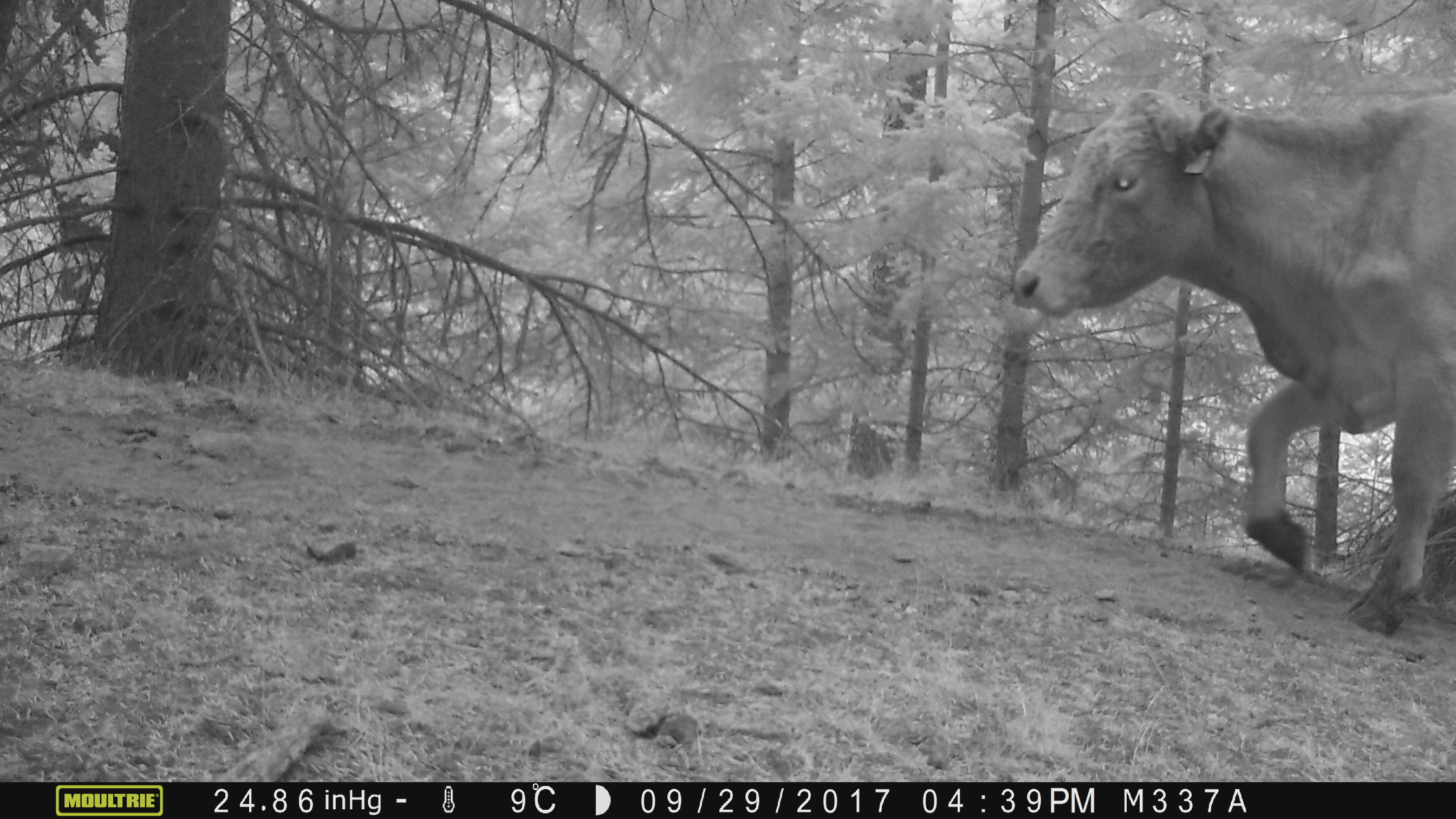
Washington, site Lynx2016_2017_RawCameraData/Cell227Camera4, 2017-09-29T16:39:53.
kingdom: Animalia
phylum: Chordata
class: Mammalia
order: Artiodactyla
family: Bovidae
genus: Bos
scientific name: Bos taurus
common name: domestic cattle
Domestic cattle (Bos taurus). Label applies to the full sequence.